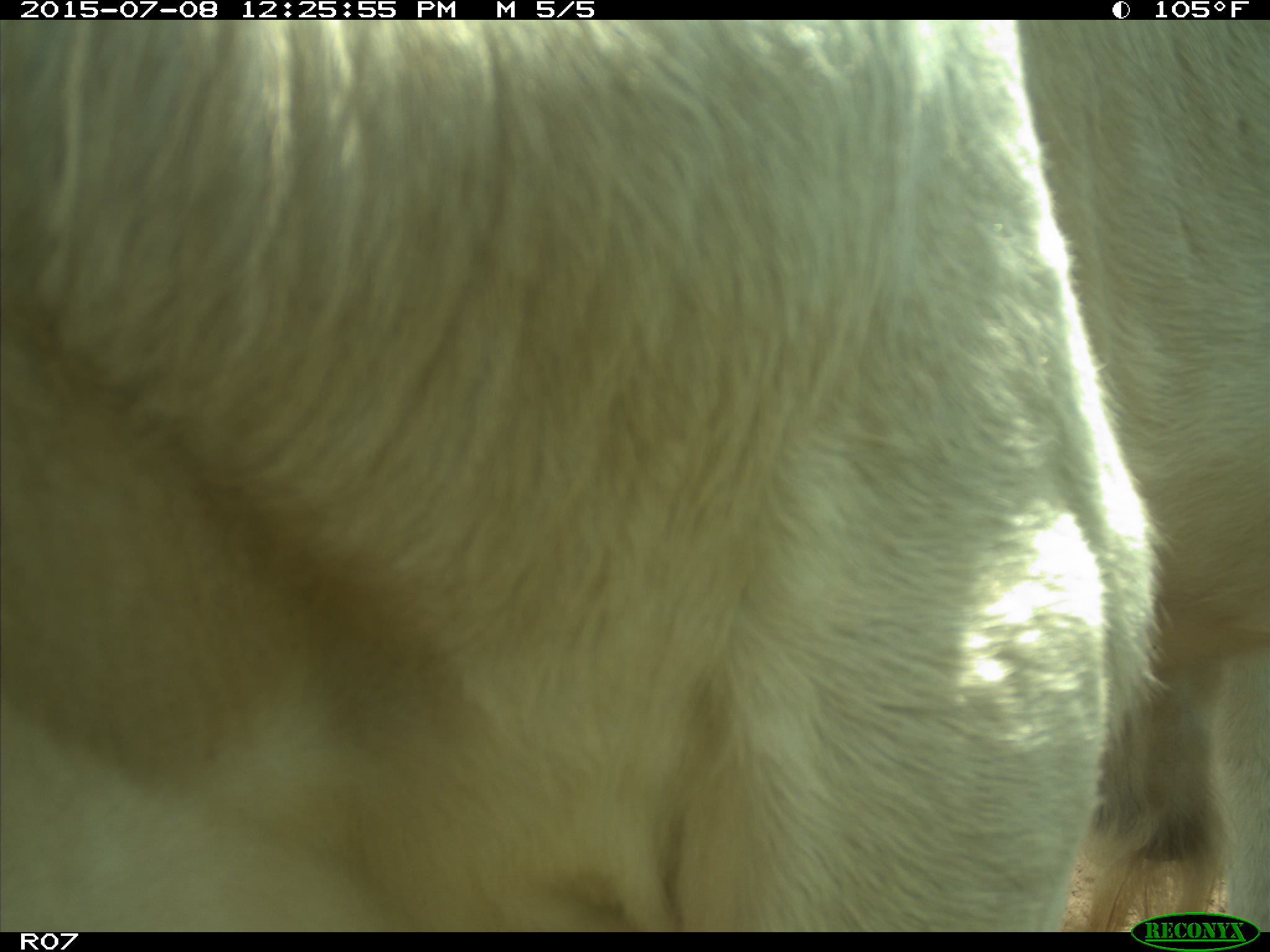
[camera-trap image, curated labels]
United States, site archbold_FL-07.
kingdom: Animalia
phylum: Chordata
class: Mammalia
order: Artiodactyla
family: Bovidae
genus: Bos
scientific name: Bos taurus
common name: domestic cow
Bos taurus (domestic cow).